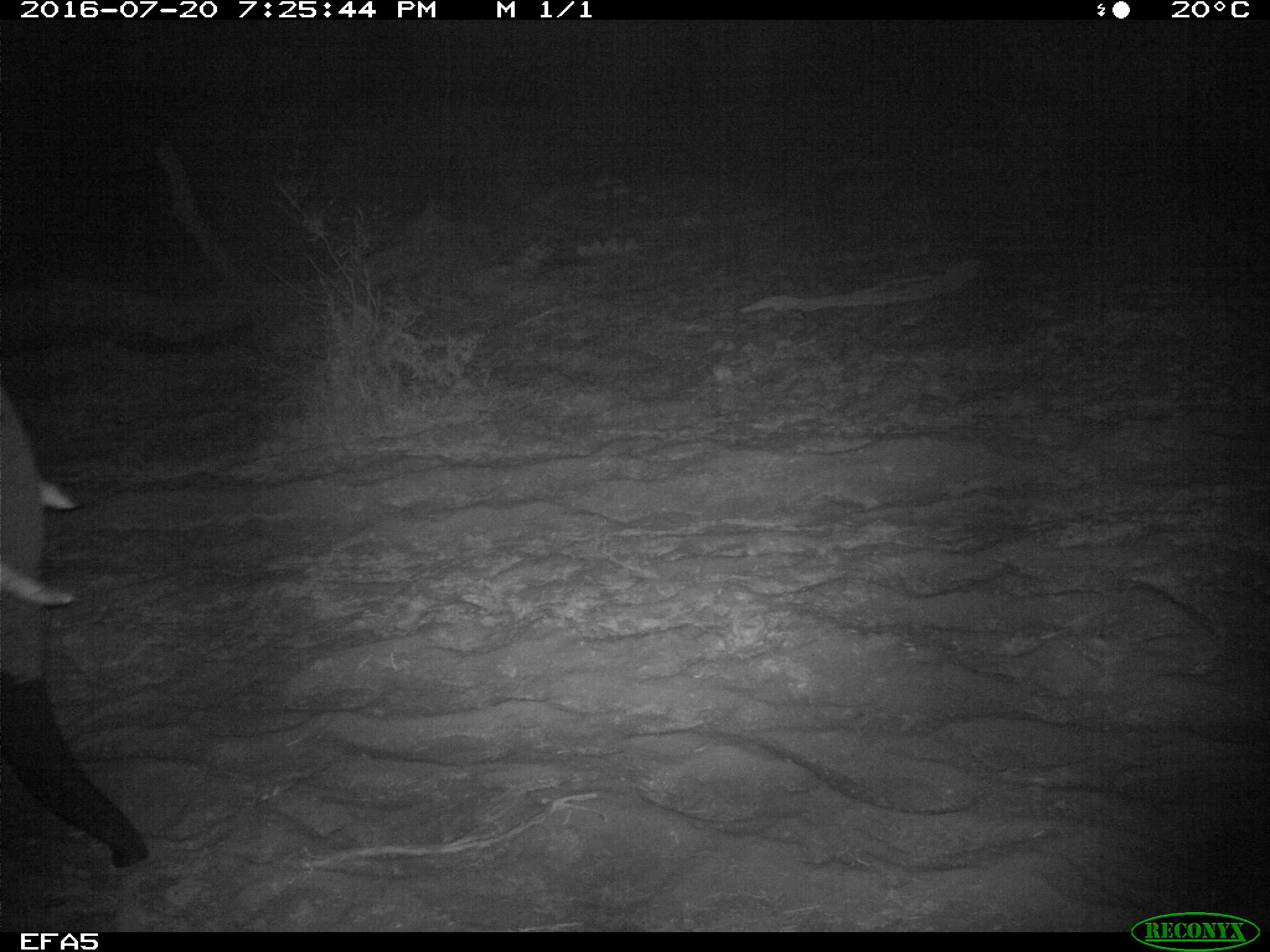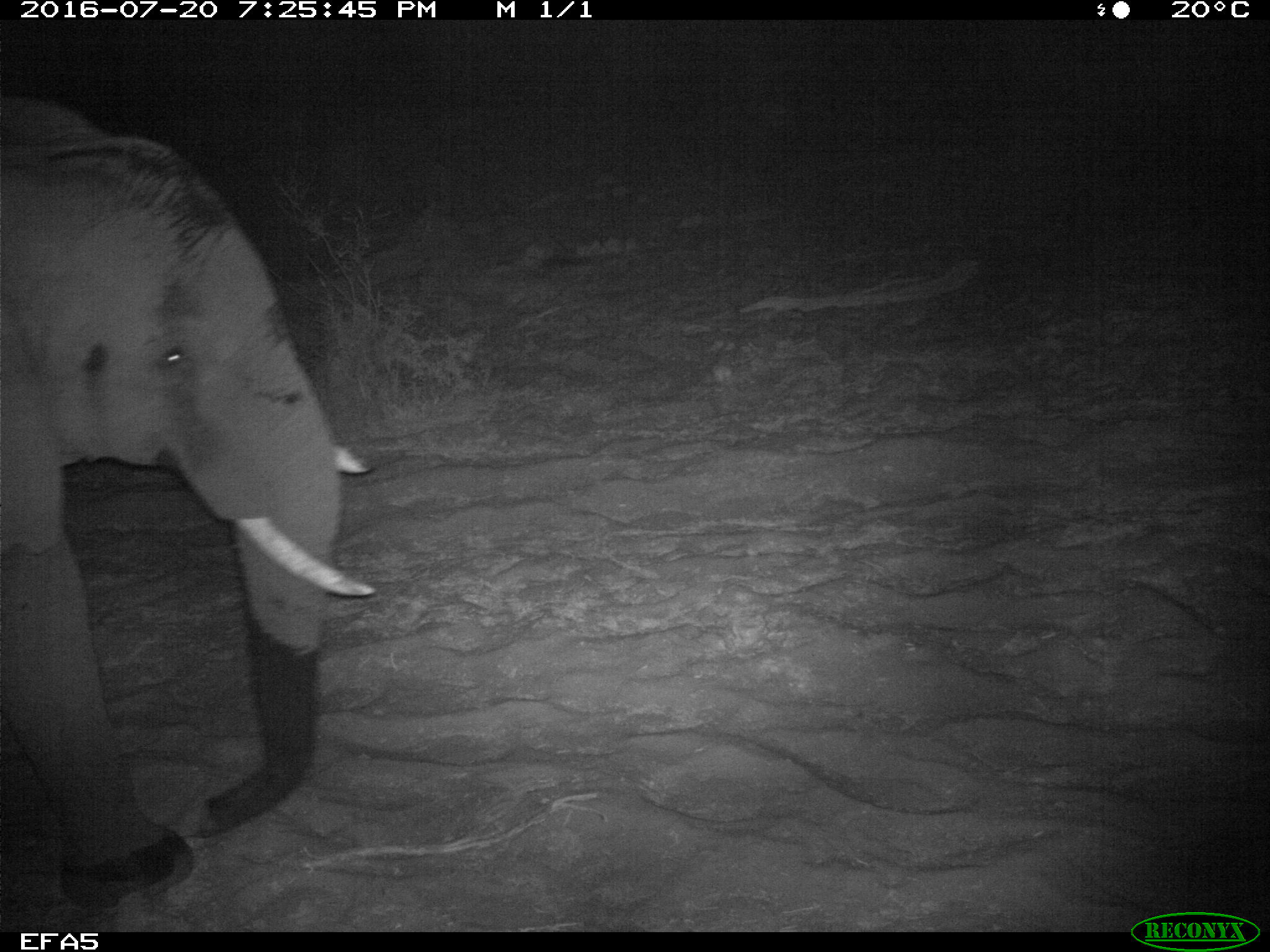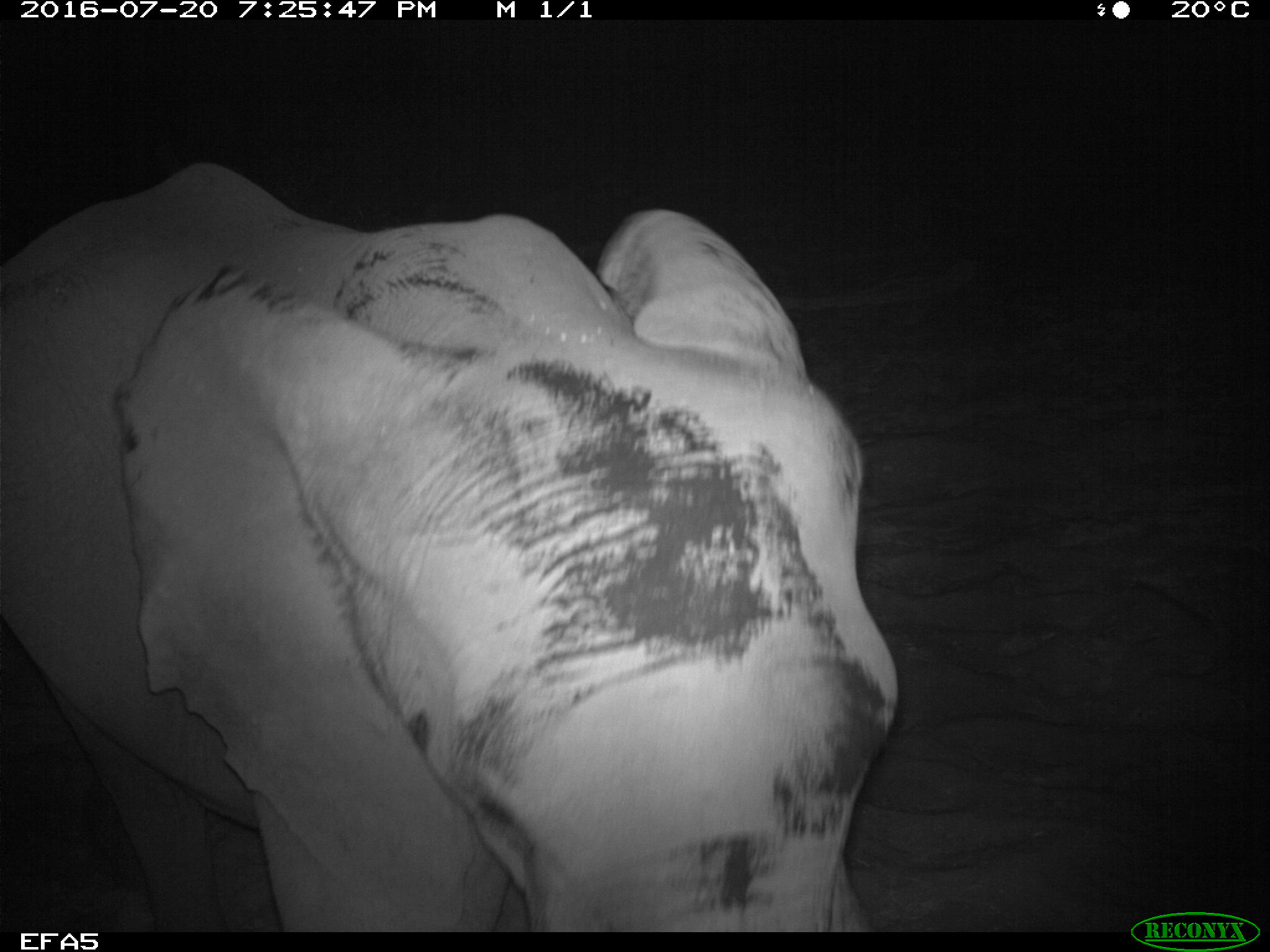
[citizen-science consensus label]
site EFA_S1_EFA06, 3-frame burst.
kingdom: Animalia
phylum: Chordata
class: Mammalia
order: Proboscidea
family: Elephantidae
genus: Loxodonta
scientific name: Loxodonta africana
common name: african bush elephant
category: elephant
Elephant (african bush elephant) (Loxodonta africana), count 1. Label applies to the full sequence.